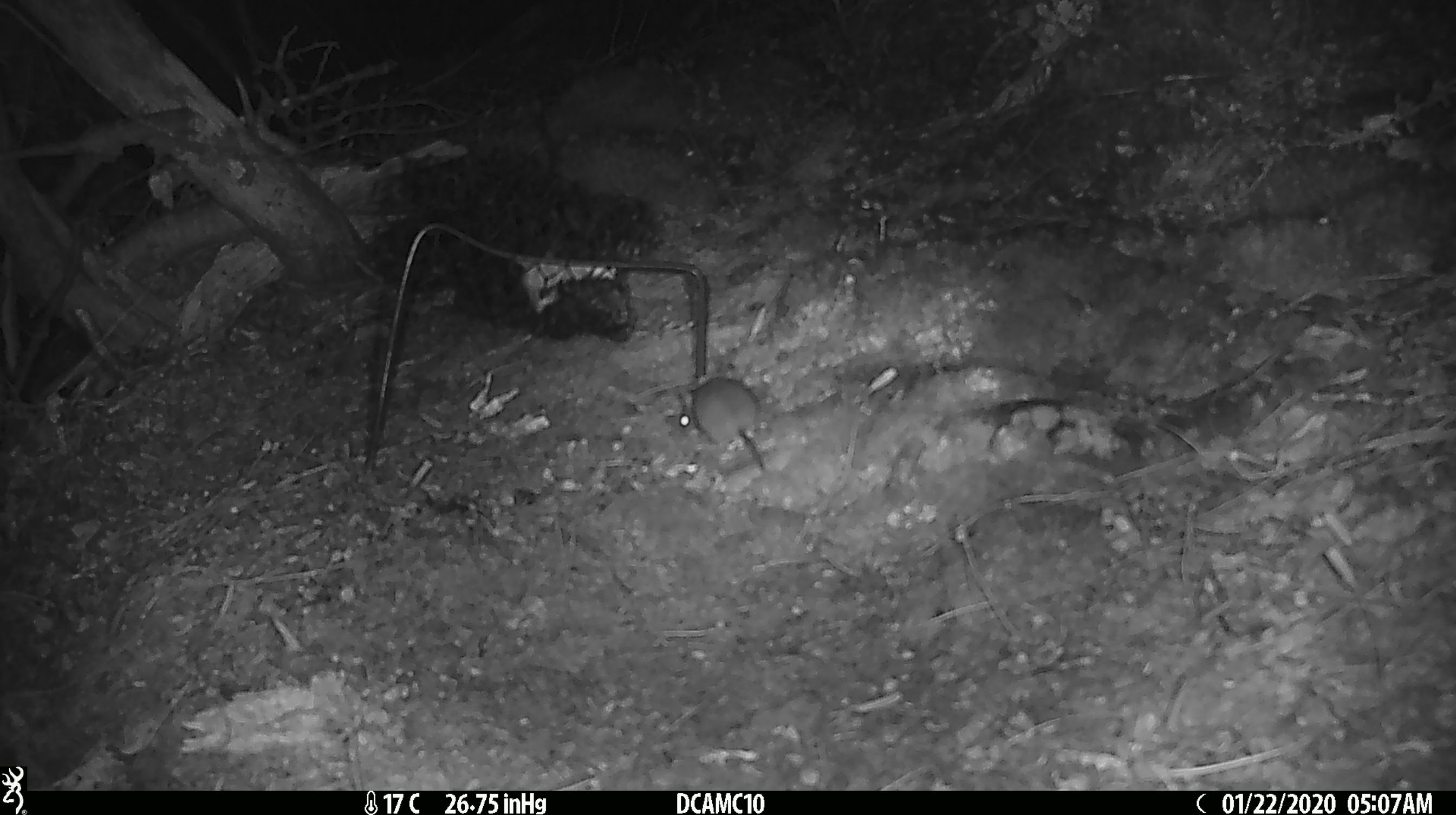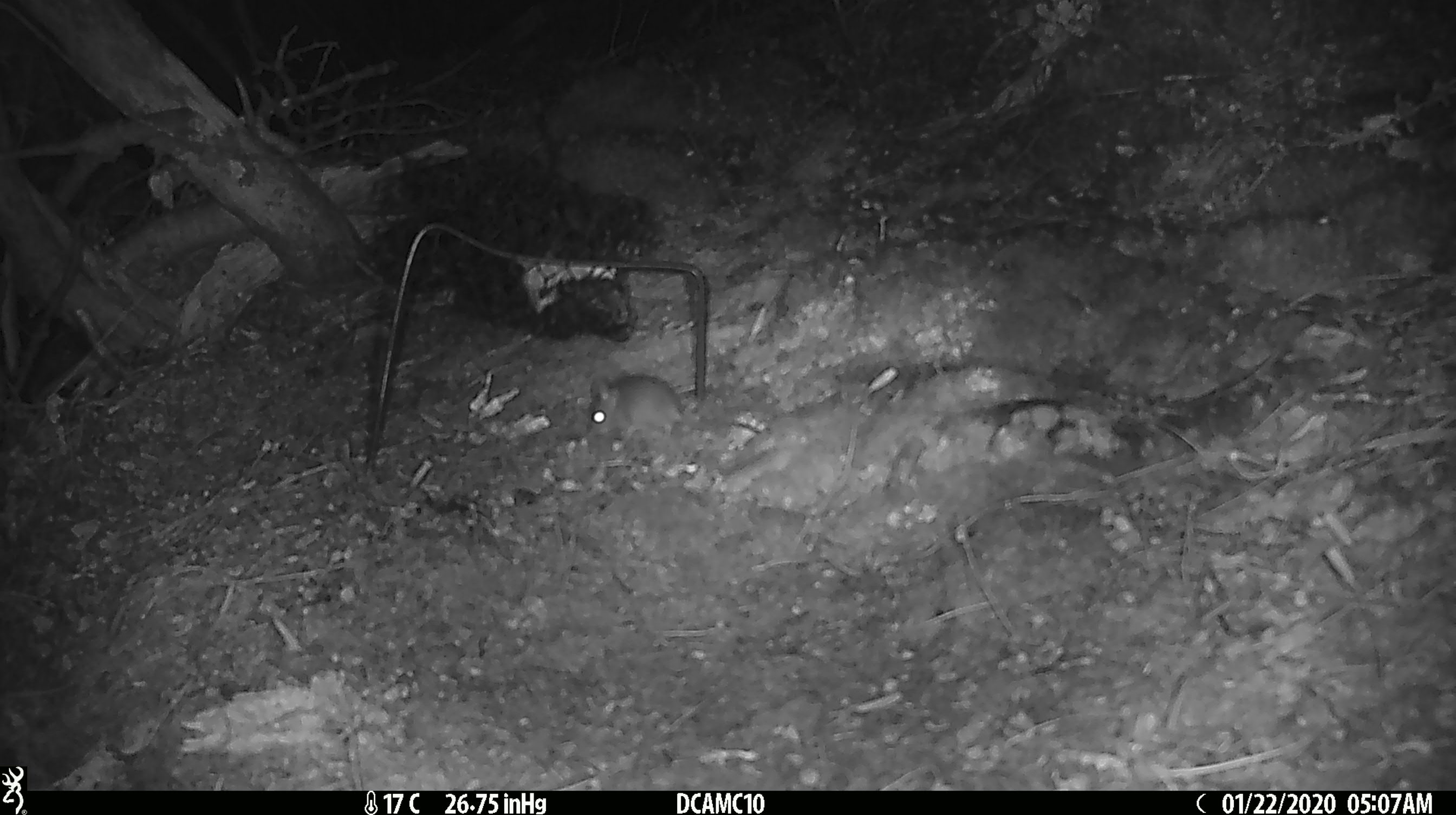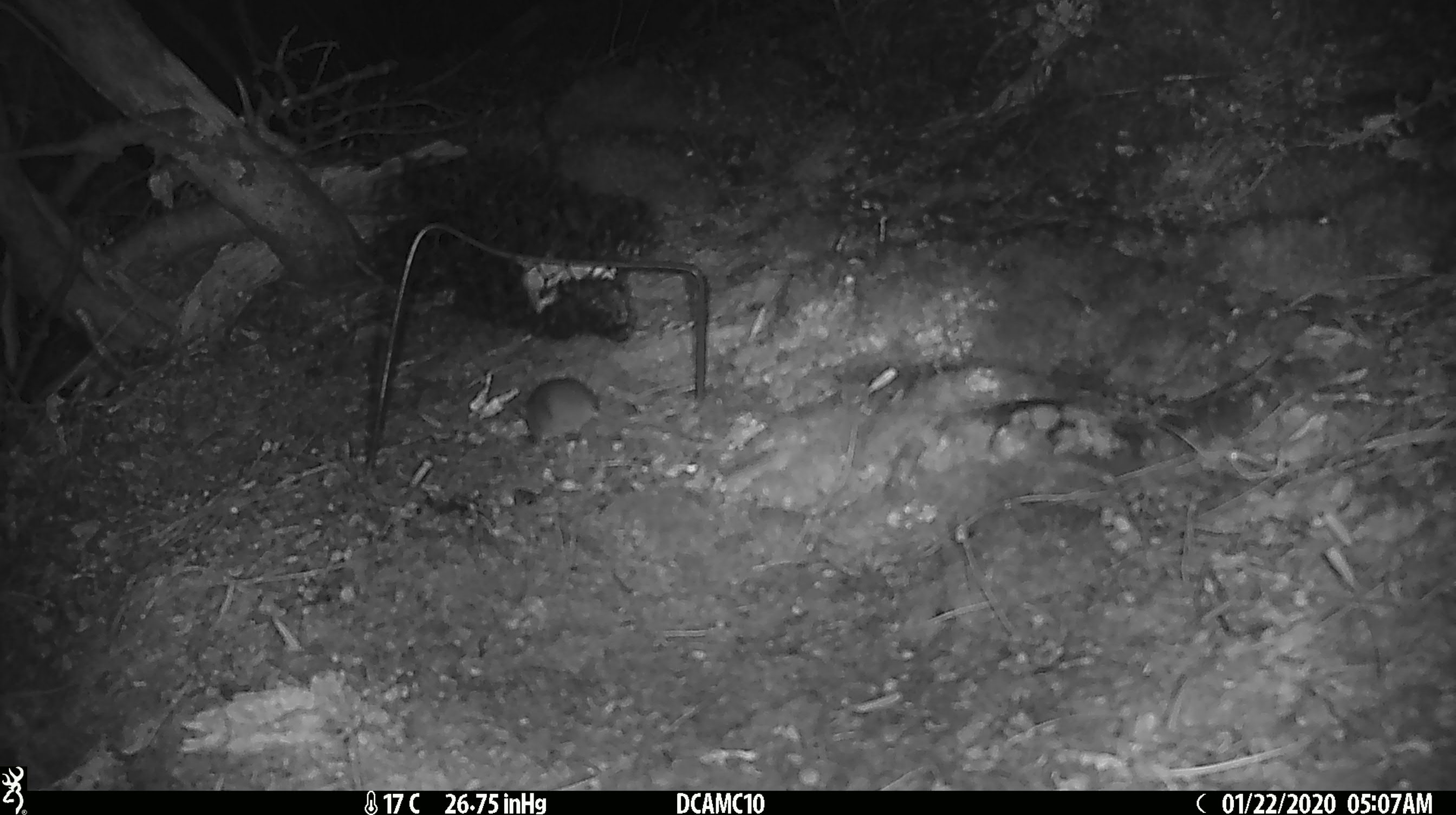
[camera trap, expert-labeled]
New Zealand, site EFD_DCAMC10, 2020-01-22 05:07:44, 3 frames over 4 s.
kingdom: Animalia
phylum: Chordata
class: Mammalia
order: Rodentia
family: Muridae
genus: Mus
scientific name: Mus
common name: mouse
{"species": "mouse (Mus)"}